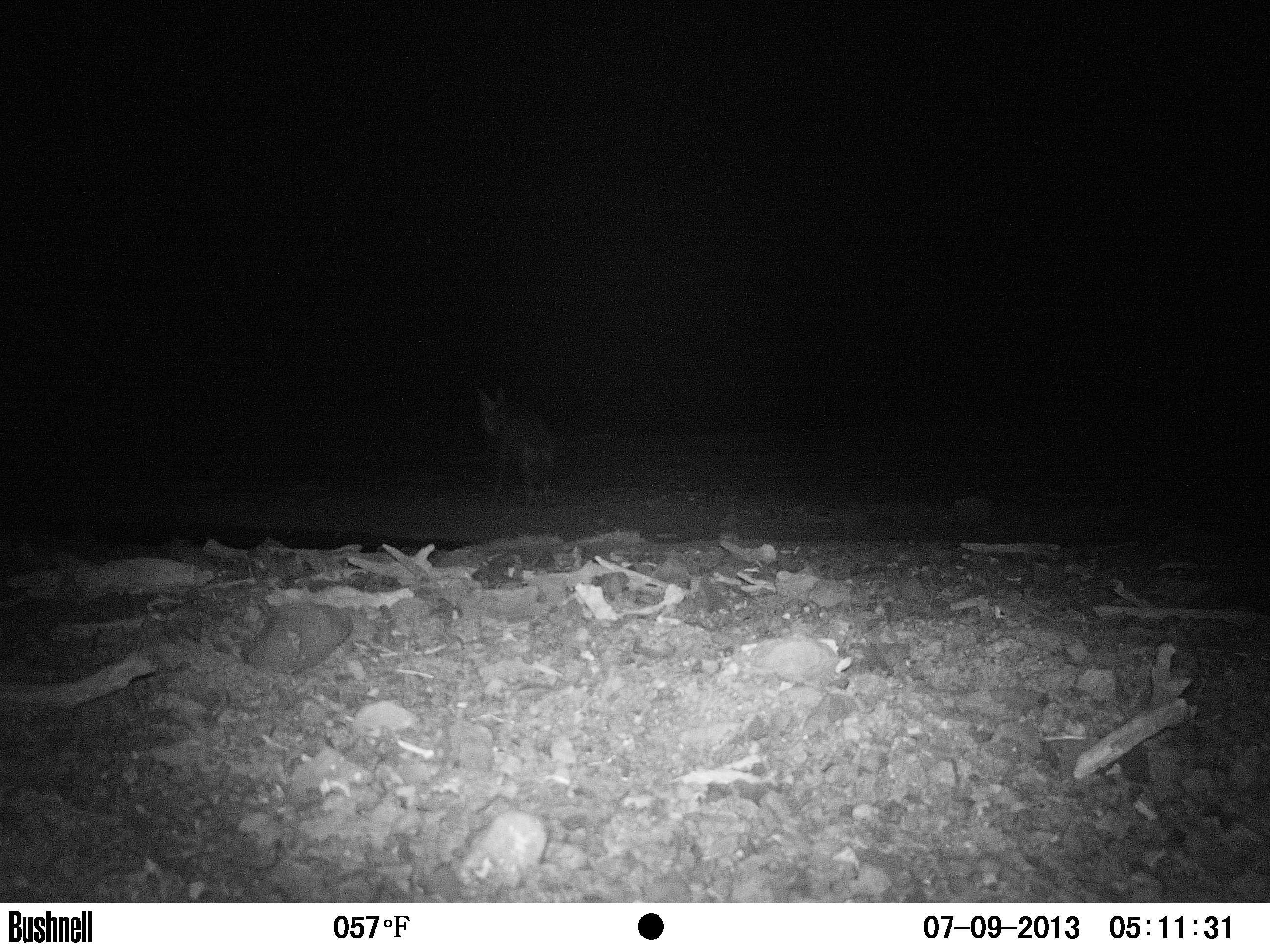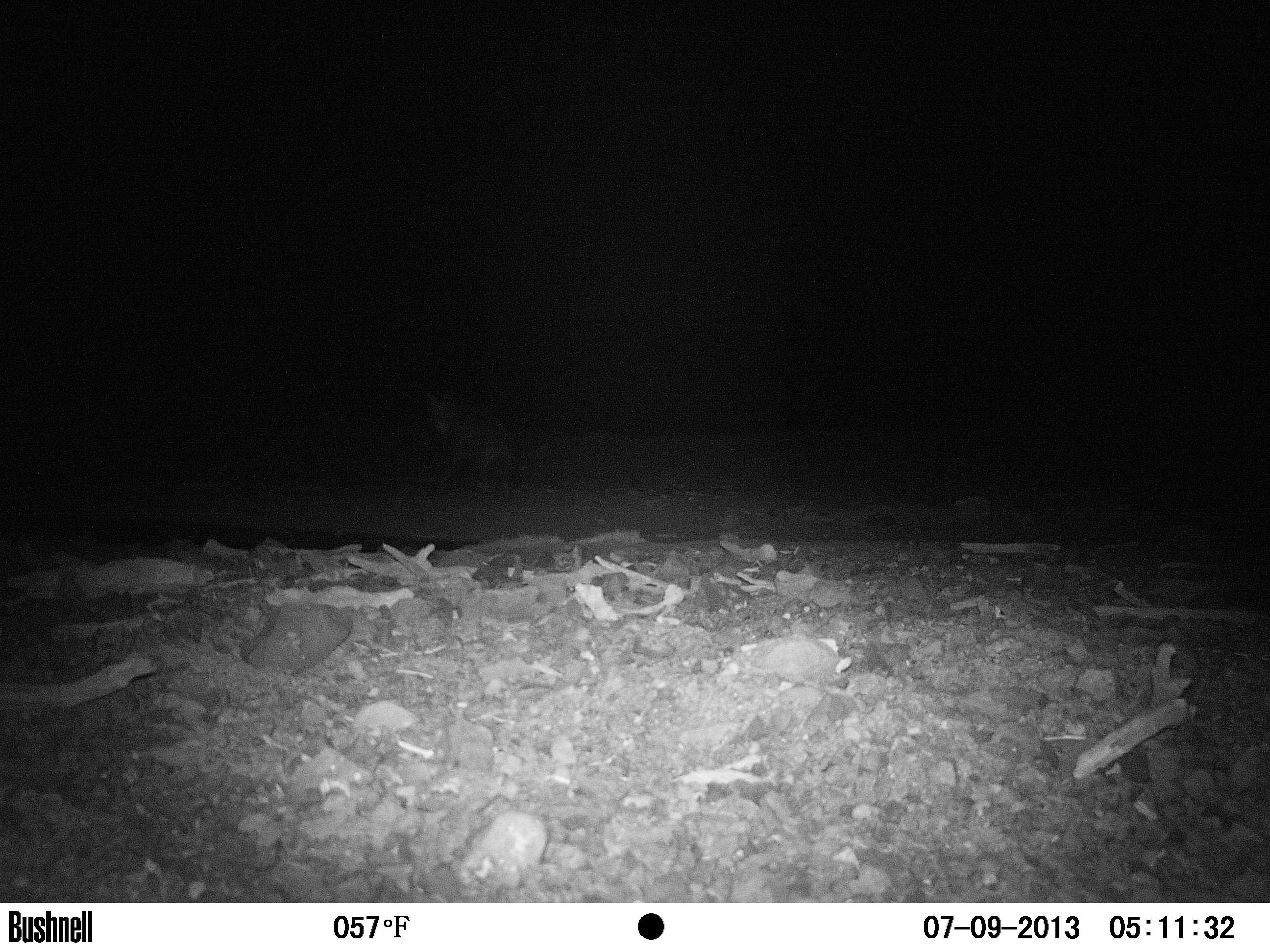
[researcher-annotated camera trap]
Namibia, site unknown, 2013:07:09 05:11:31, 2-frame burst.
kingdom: Animalia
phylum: Chordata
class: Mammalia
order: Carnivora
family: Hyaenidae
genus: Parahyaena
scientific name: Parahyaena brunnea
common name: brown hyena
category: hyaena brunnea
Hyaena brunnea (brown hyena) (Parahyaena brunnea).